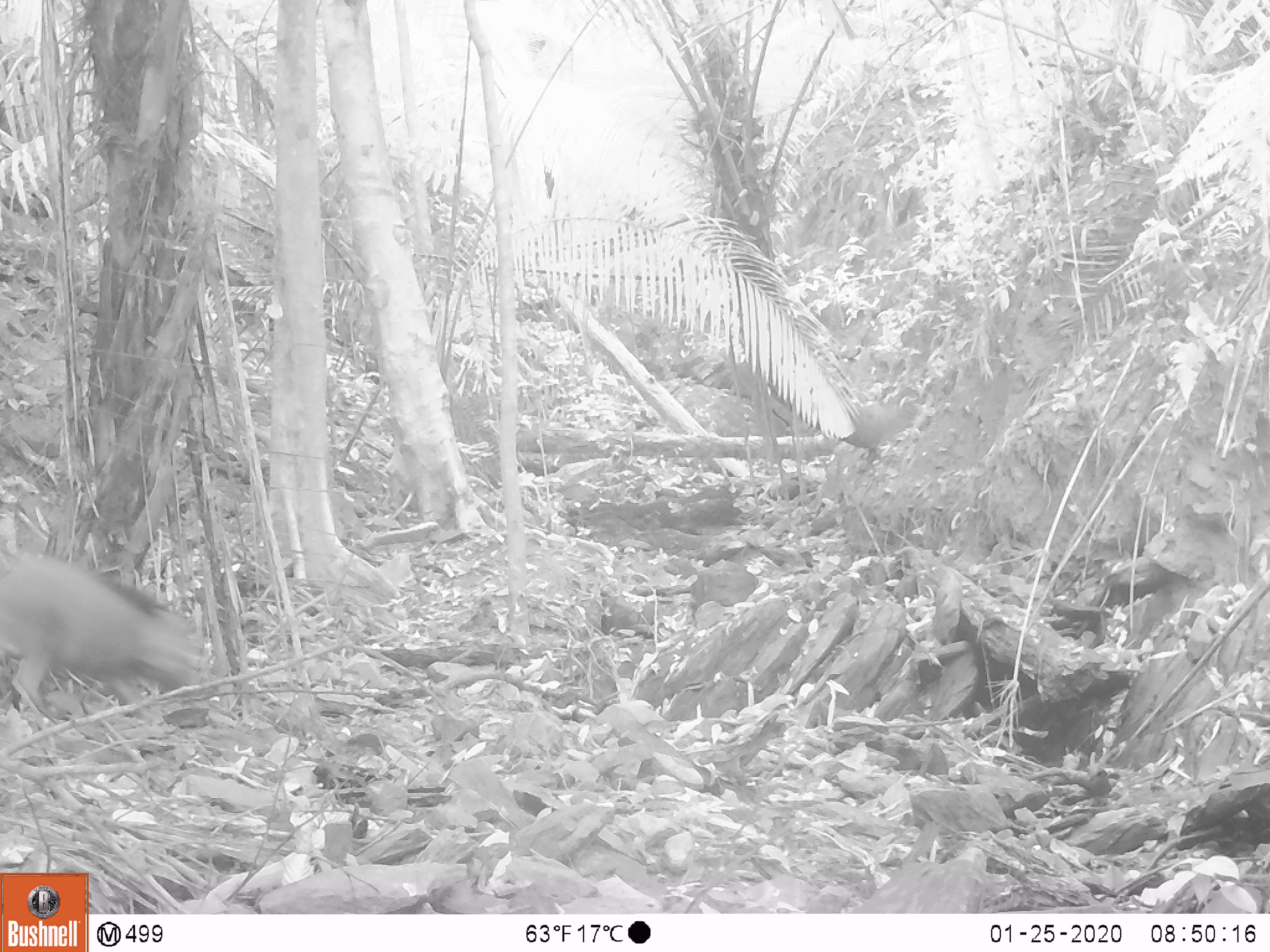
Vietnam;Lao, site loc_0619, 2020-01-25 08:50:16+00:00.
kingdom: Animalia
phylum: Chordata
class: Mammalia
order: Artiodactyla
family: Suidae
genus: Sus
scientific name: Sus scrofa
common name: eurasian wild pig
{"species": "eurasian wild pig (Sus scrofa)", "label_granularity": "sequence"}